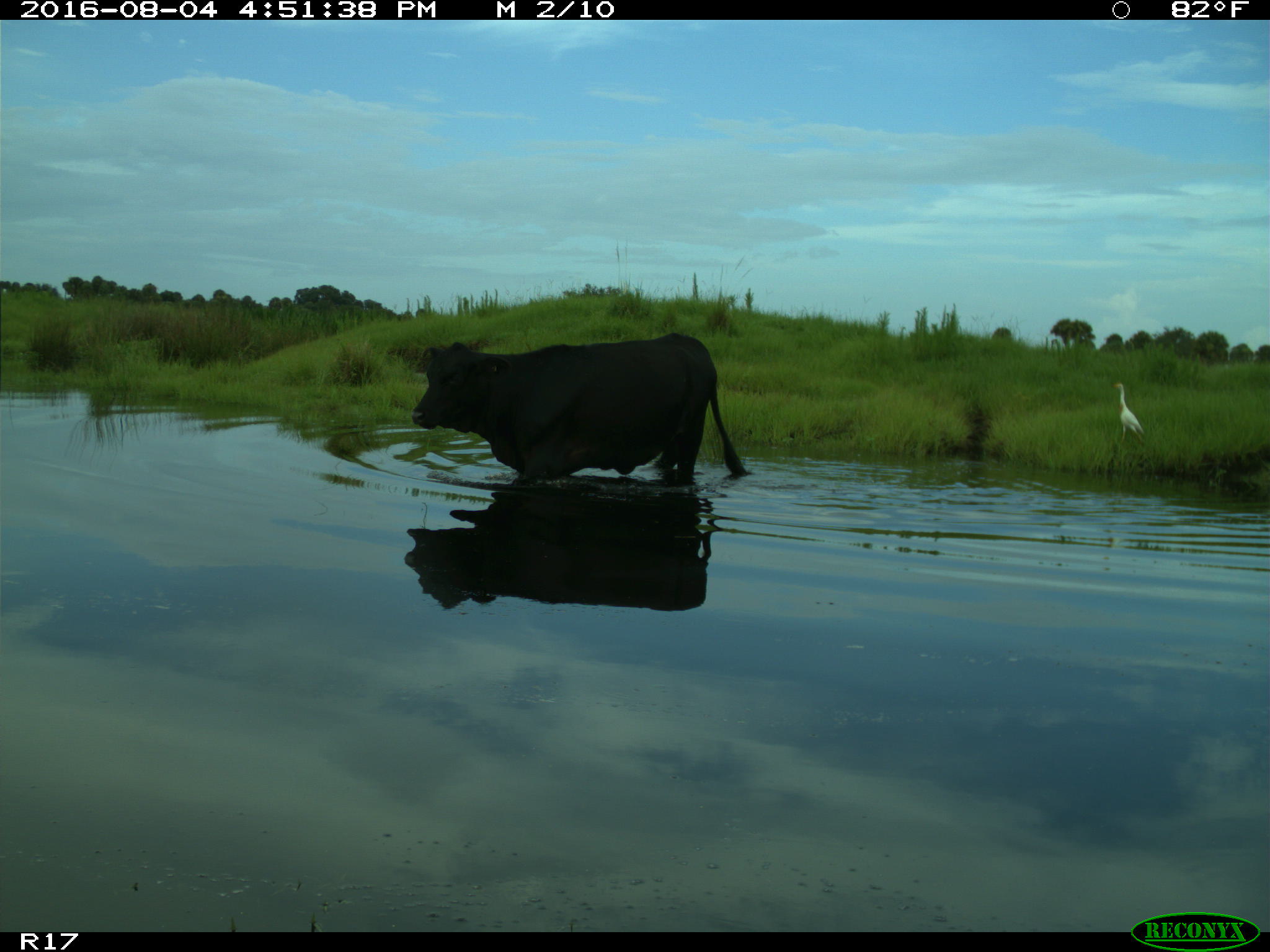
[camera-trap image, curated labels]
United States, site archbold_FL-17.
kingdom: Animalia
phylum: Chordata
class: Mammalia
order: Artiodactyla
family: Bovidae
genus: Bos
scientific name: Bos taurus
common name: domestic cow